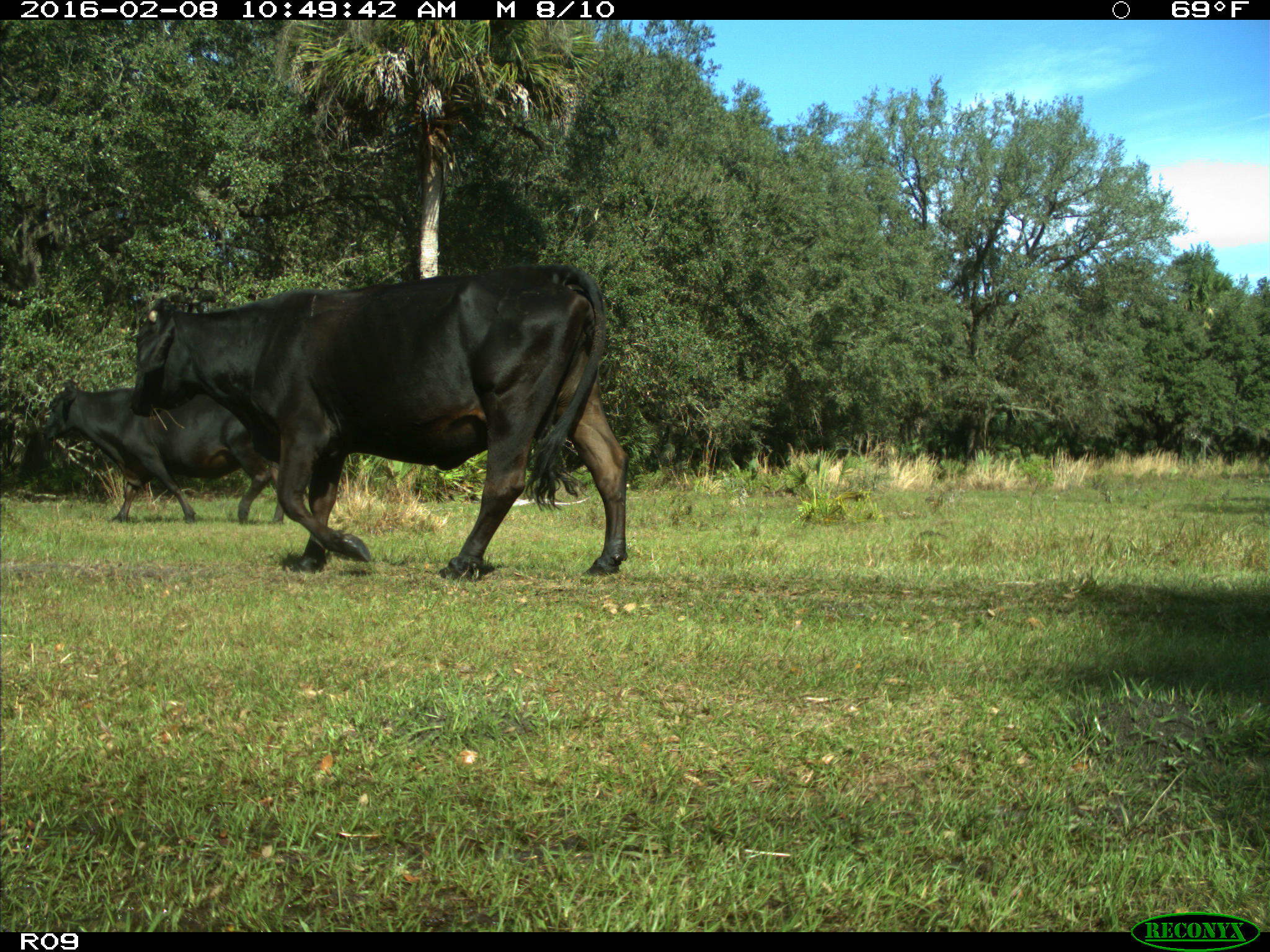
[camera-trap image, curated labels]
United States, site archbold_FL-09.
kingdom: Animalia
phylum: Chordata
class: Mammalia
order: Artiodactyla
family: Bovidae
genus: Bos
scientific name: Bos taurus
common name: domestic cow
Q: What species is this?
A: Bos taurus (domestic cow).